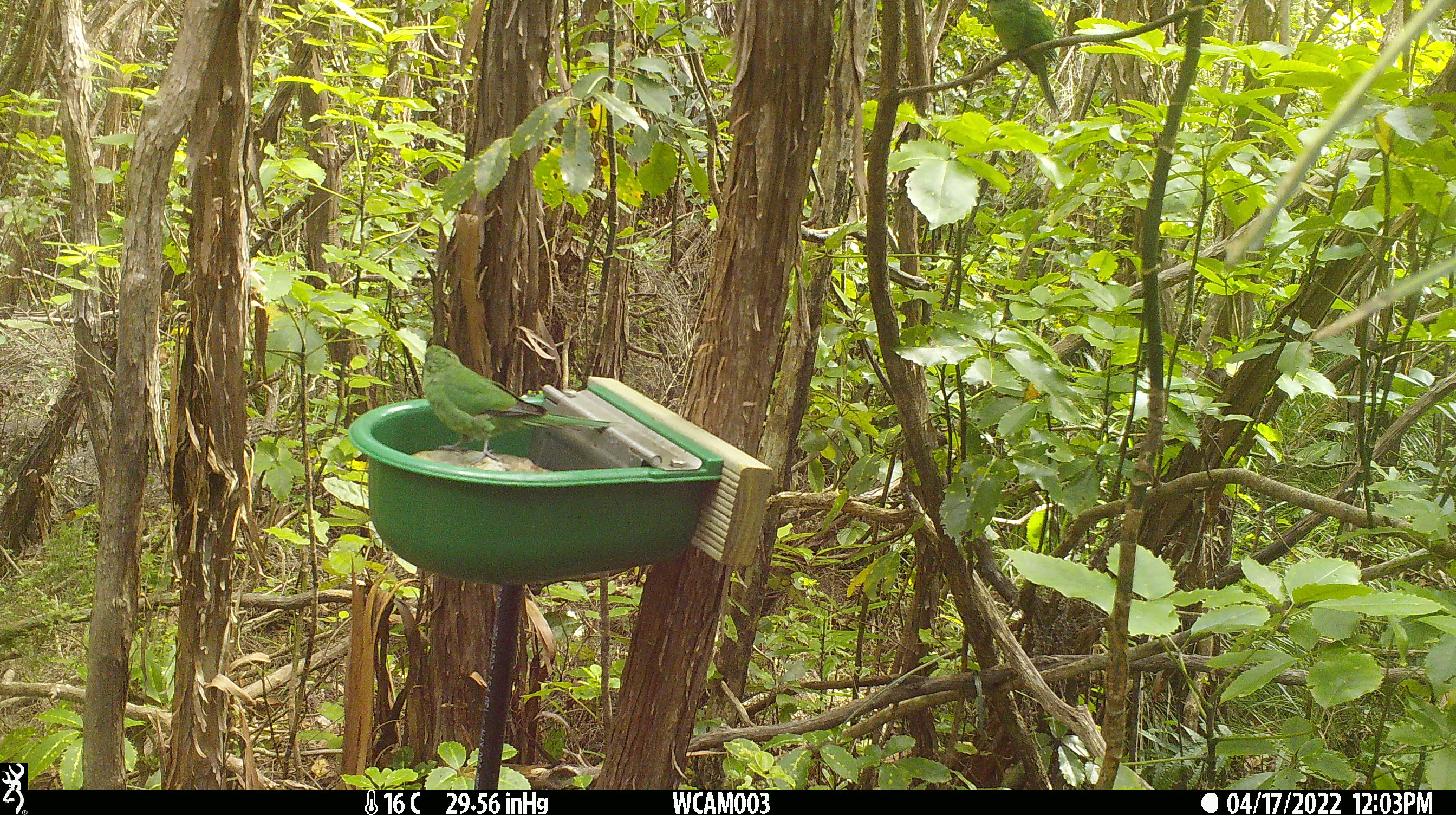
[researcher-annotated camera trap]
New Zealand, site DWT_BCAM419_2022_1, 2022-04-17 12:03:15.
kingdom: Animalia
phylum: Chordata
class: Aves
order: Psittaciformes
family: Psittaculidae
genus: Cyanoramphus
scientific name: Cyanoramphus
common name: parakeet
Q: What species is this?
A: Parakeet (Cyanoramphus).